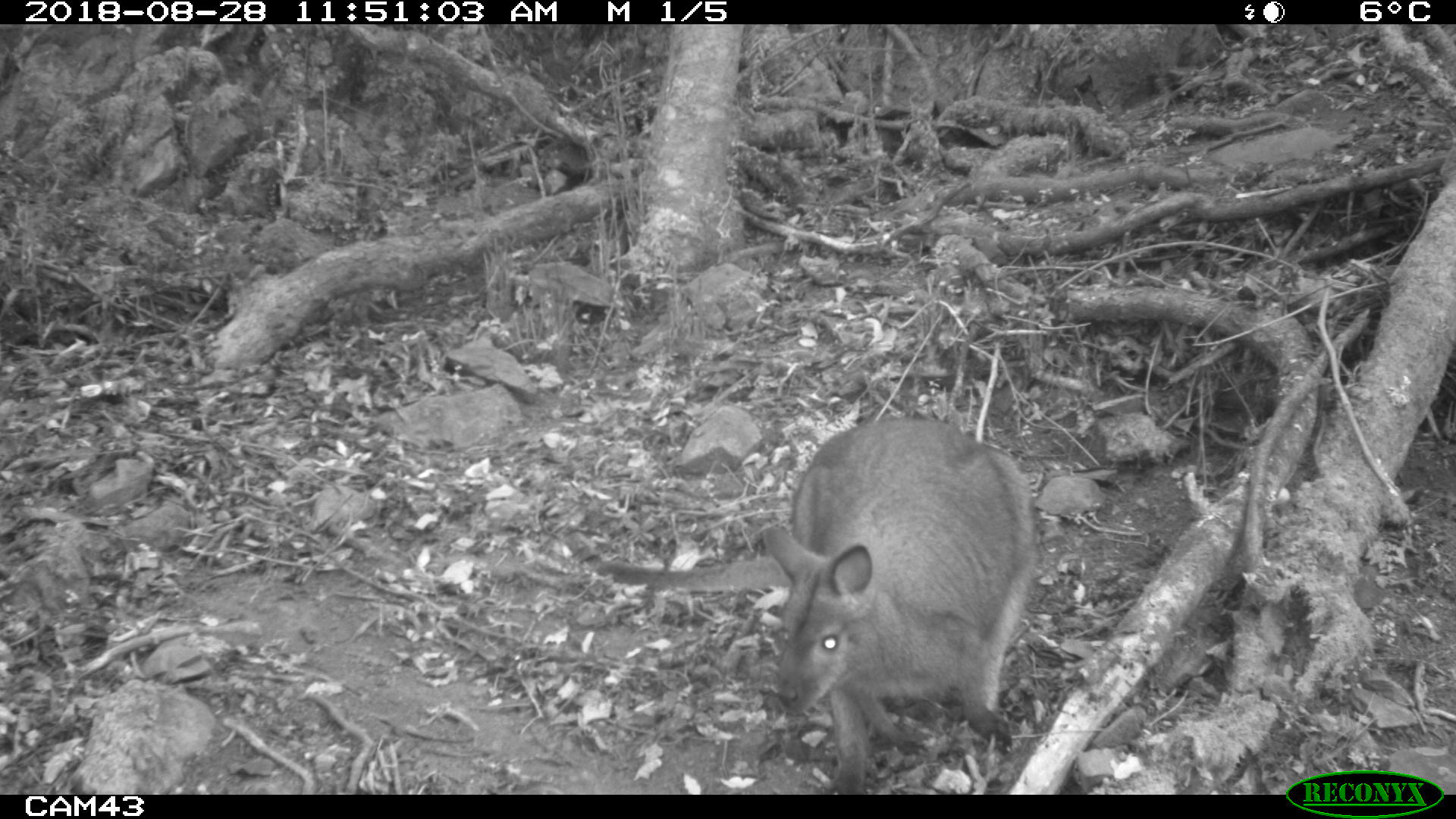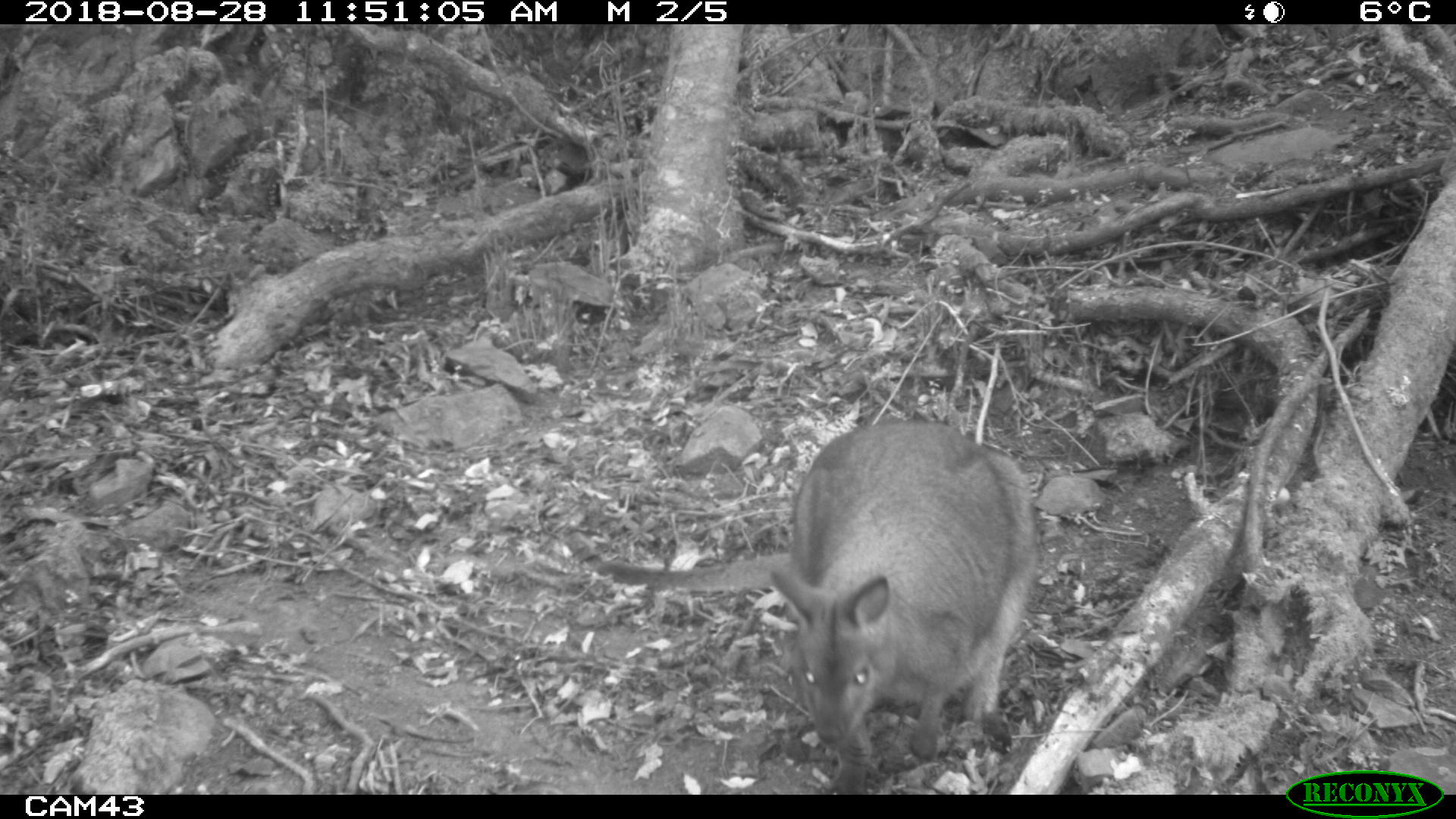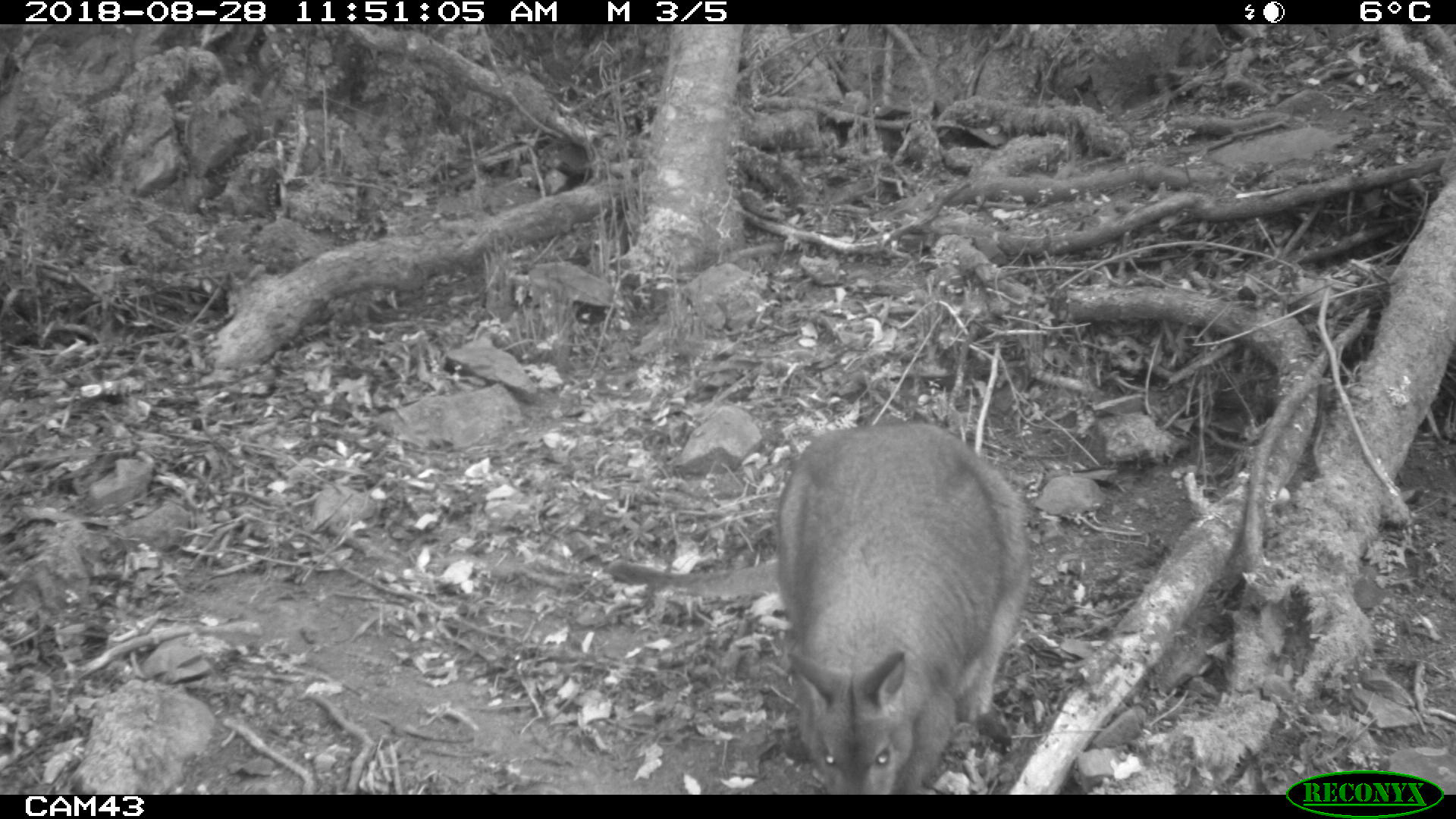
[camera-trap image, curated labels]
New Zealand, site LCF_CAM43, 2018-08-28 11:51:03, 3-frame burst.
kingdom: Animalia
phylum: Chordata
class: Mammalia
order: Diprotodontia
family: Macropodidae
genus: Notamacropus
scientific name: Notamacropus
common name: wallaby